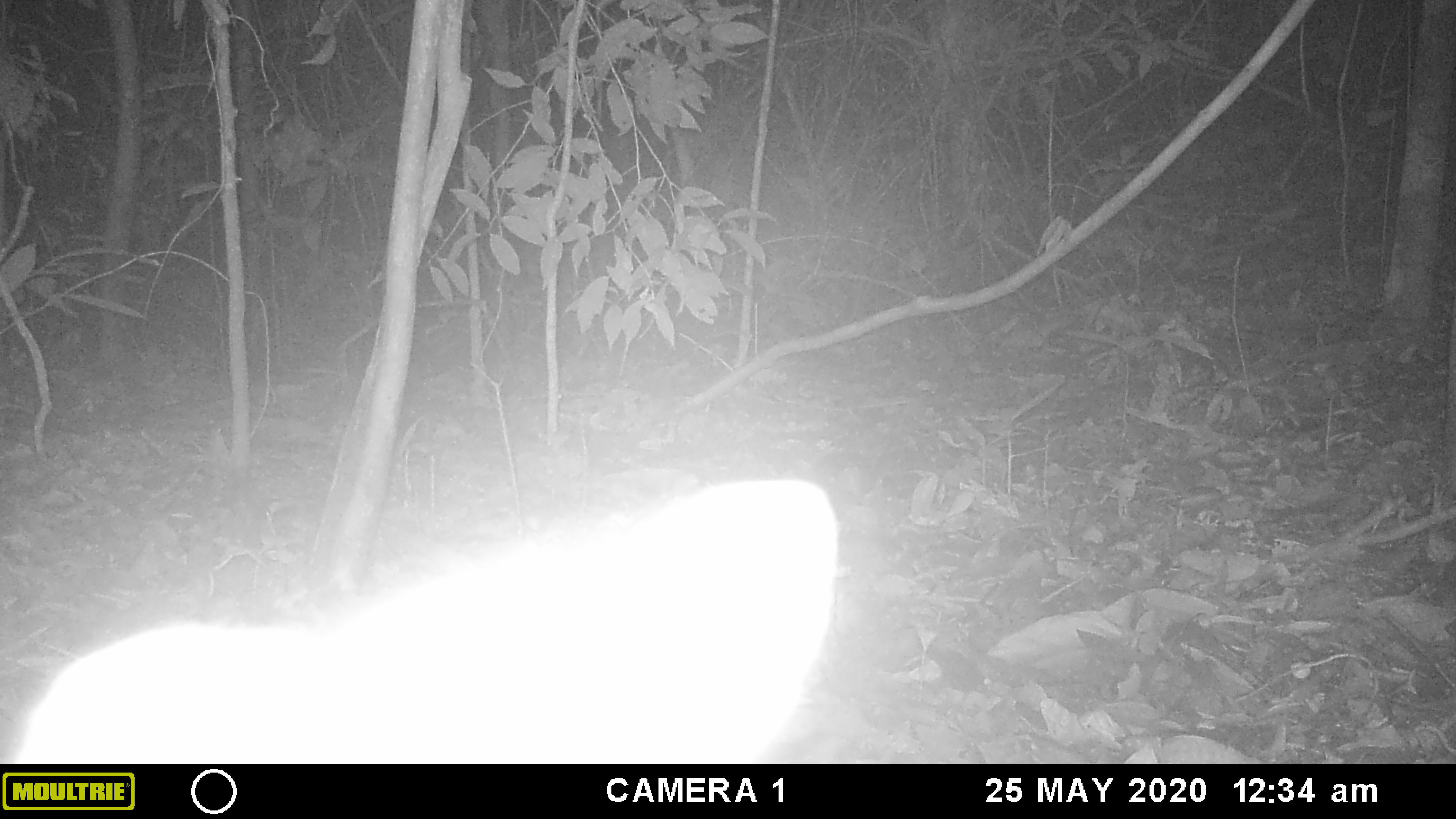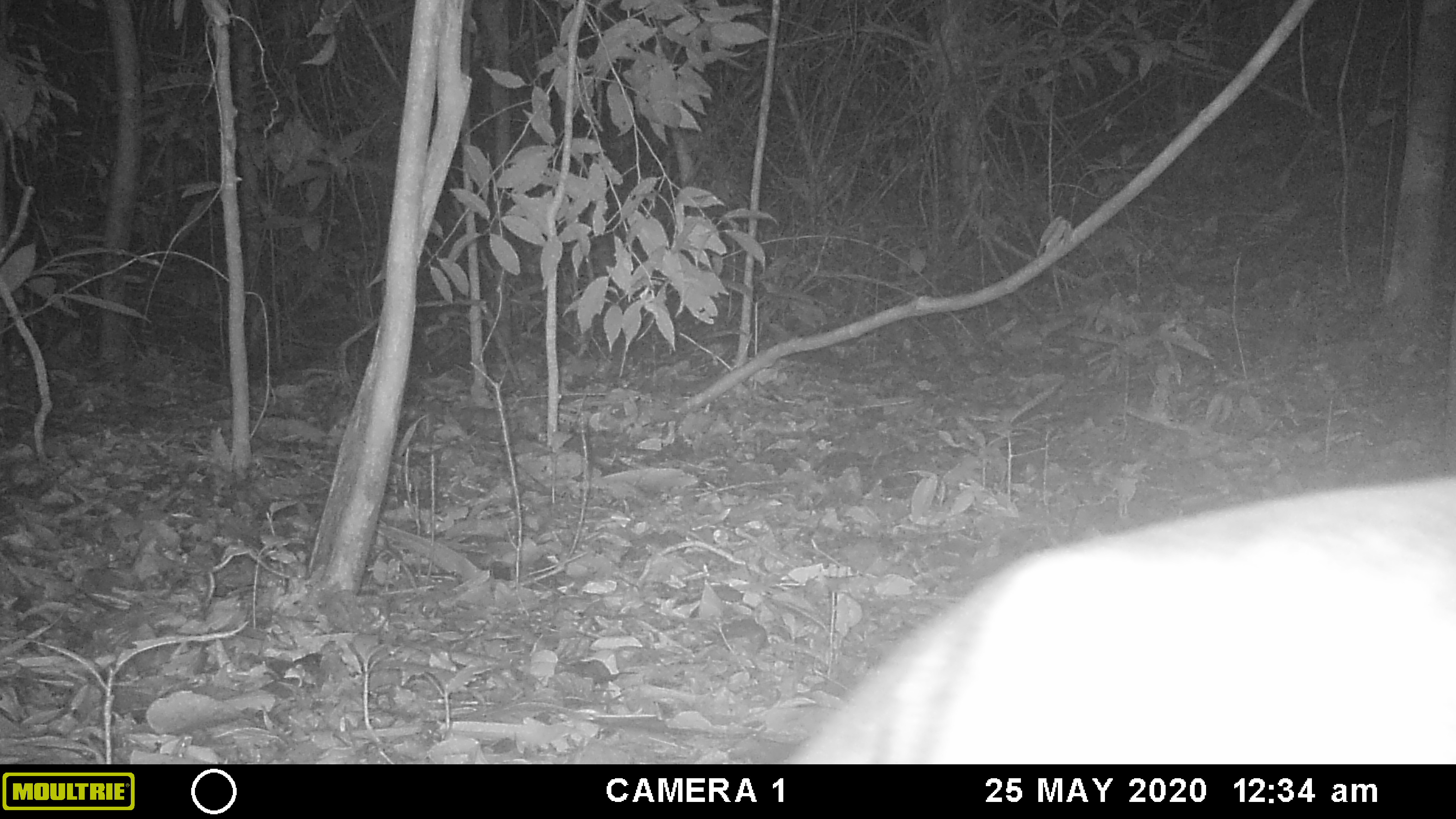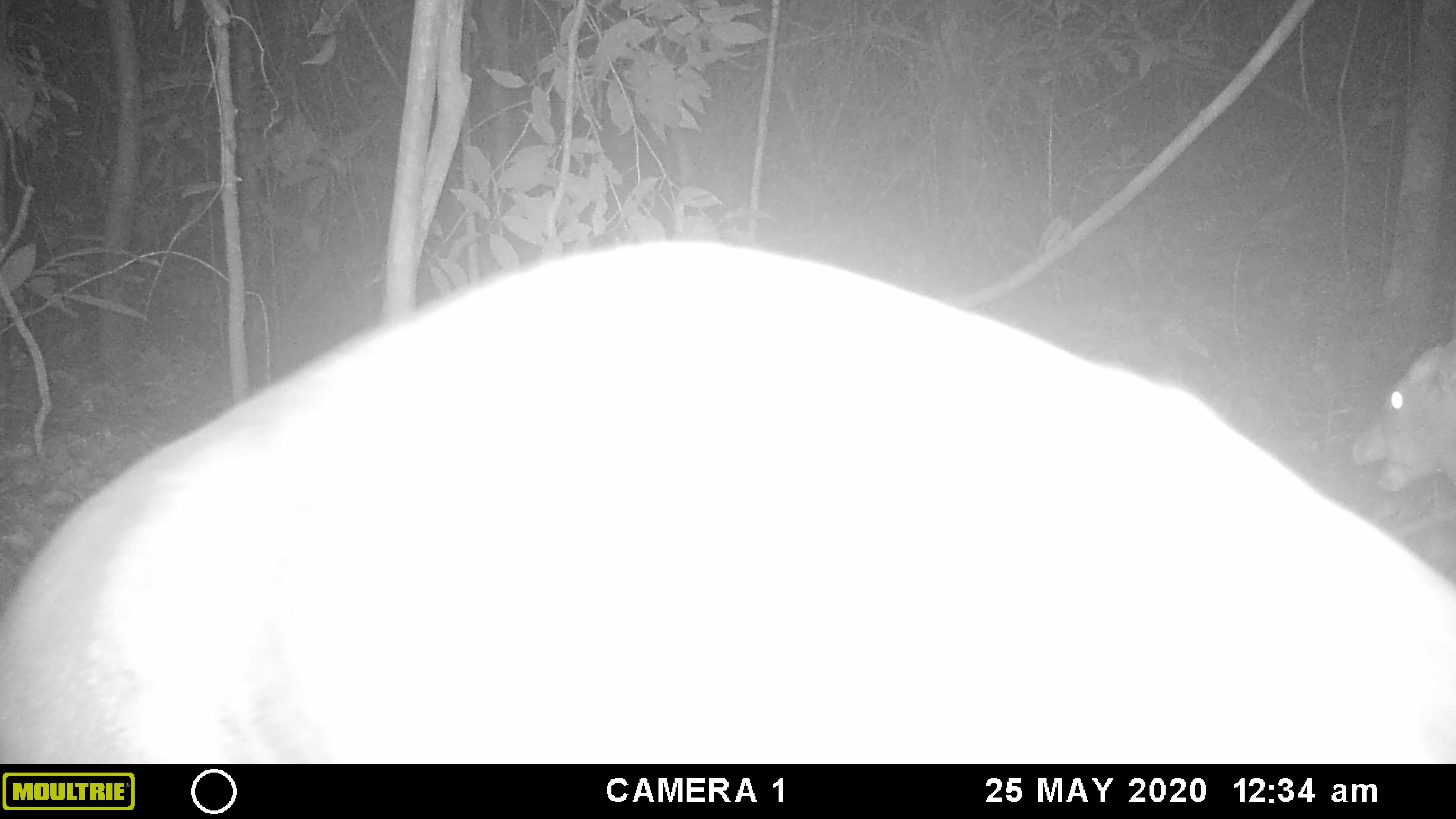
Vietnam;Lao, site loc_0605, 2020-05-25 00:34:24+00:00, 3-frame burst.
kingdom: Animalia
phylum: Chordata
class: Mammalia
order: Artiodactyla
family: Cervidae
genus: Muntiacus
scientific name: Muntiacus rooseveltorum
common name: roosevelt's muntjac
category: roosevelts muntjac group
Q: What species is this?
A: Roosevelts muntjac group (roosevelt's muntjac) (Muntiacus rooseveltorum).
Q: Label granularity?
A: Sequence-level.